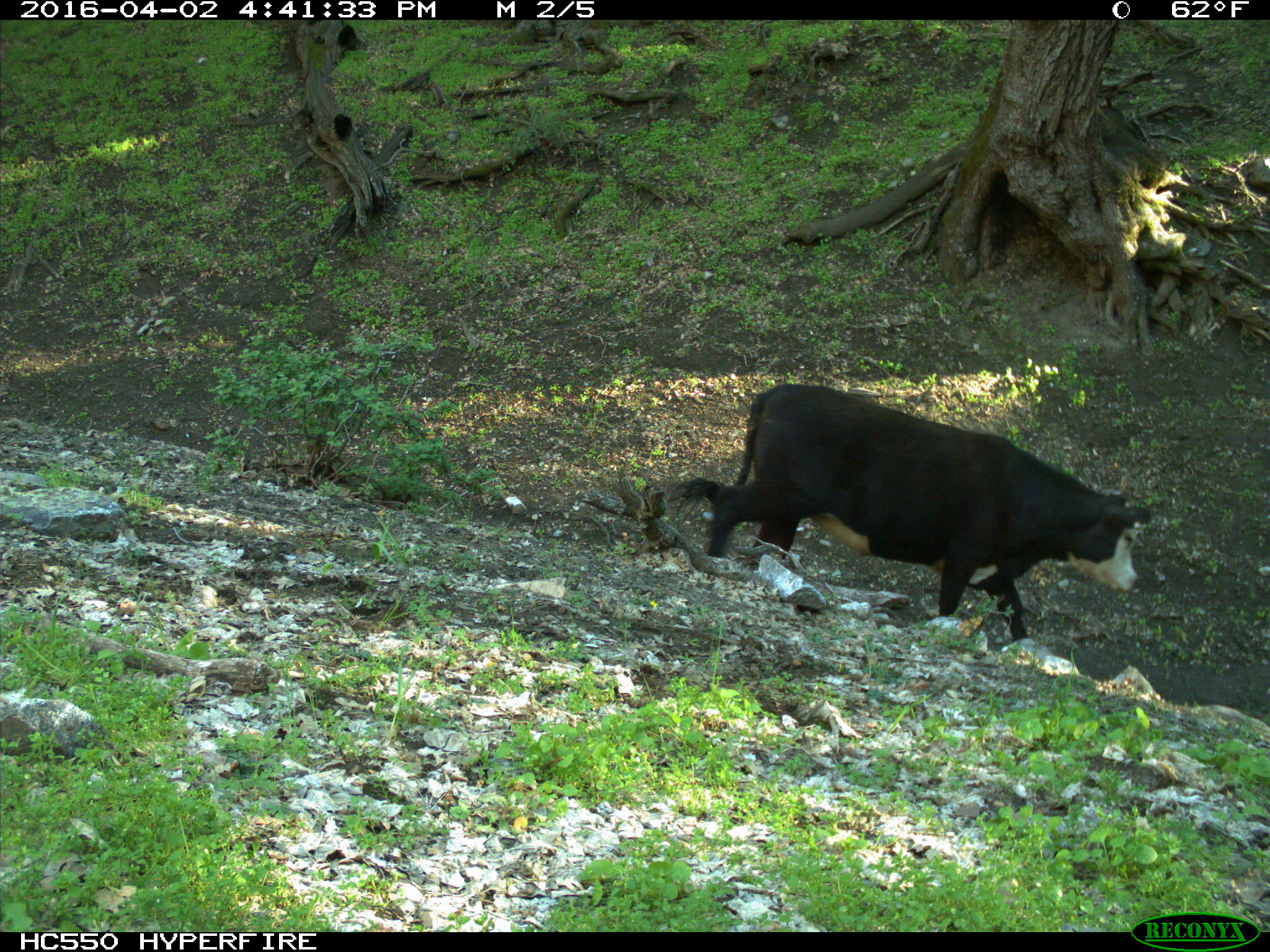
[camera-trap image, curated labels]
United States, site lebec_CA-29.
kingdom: Animalia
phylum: Chordata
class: Mammalia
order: Artiodactyla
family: Bovidae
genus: Bos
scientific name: Bos taurus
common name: domestic cow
Bos taurus (domestic cow).